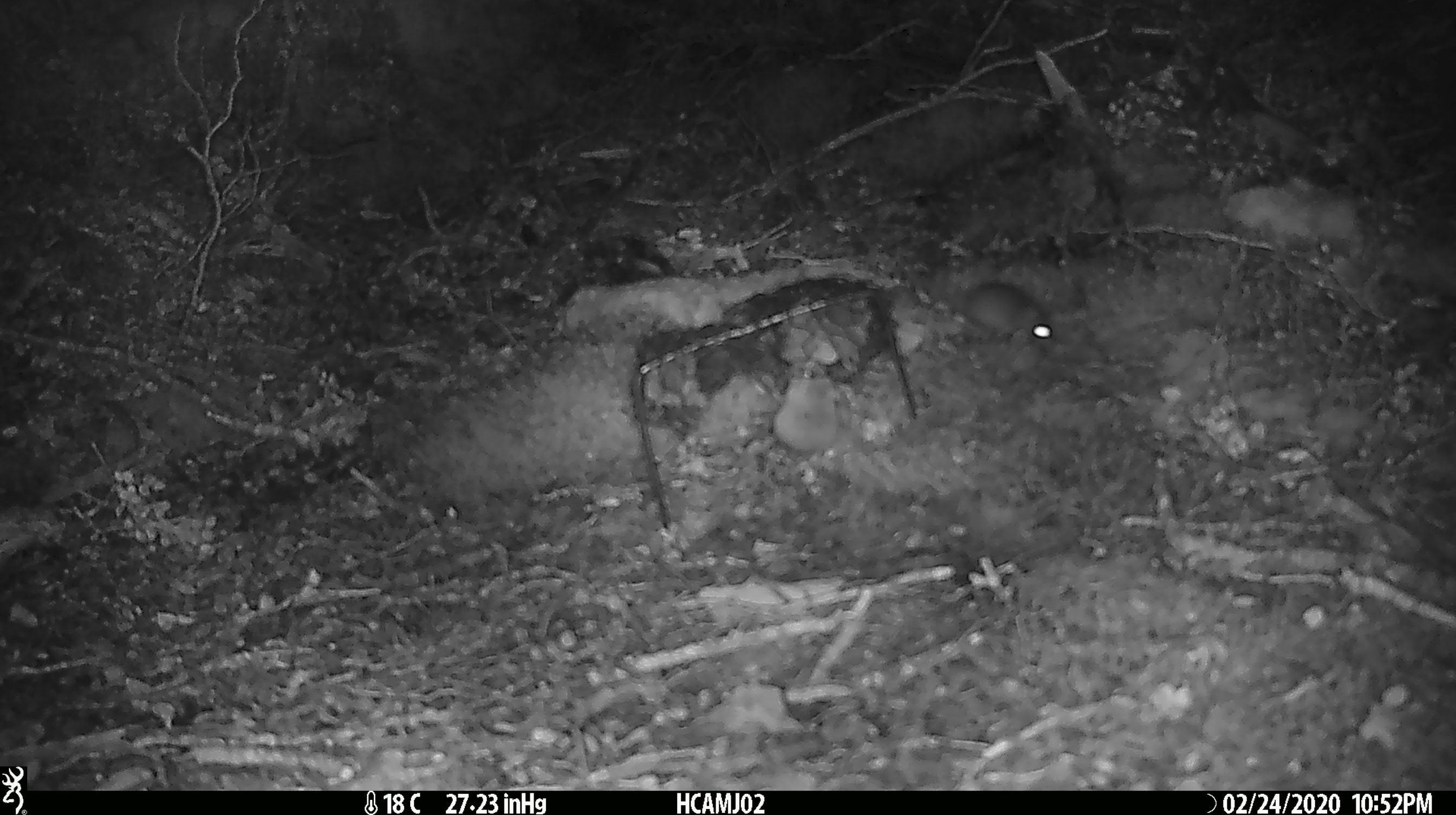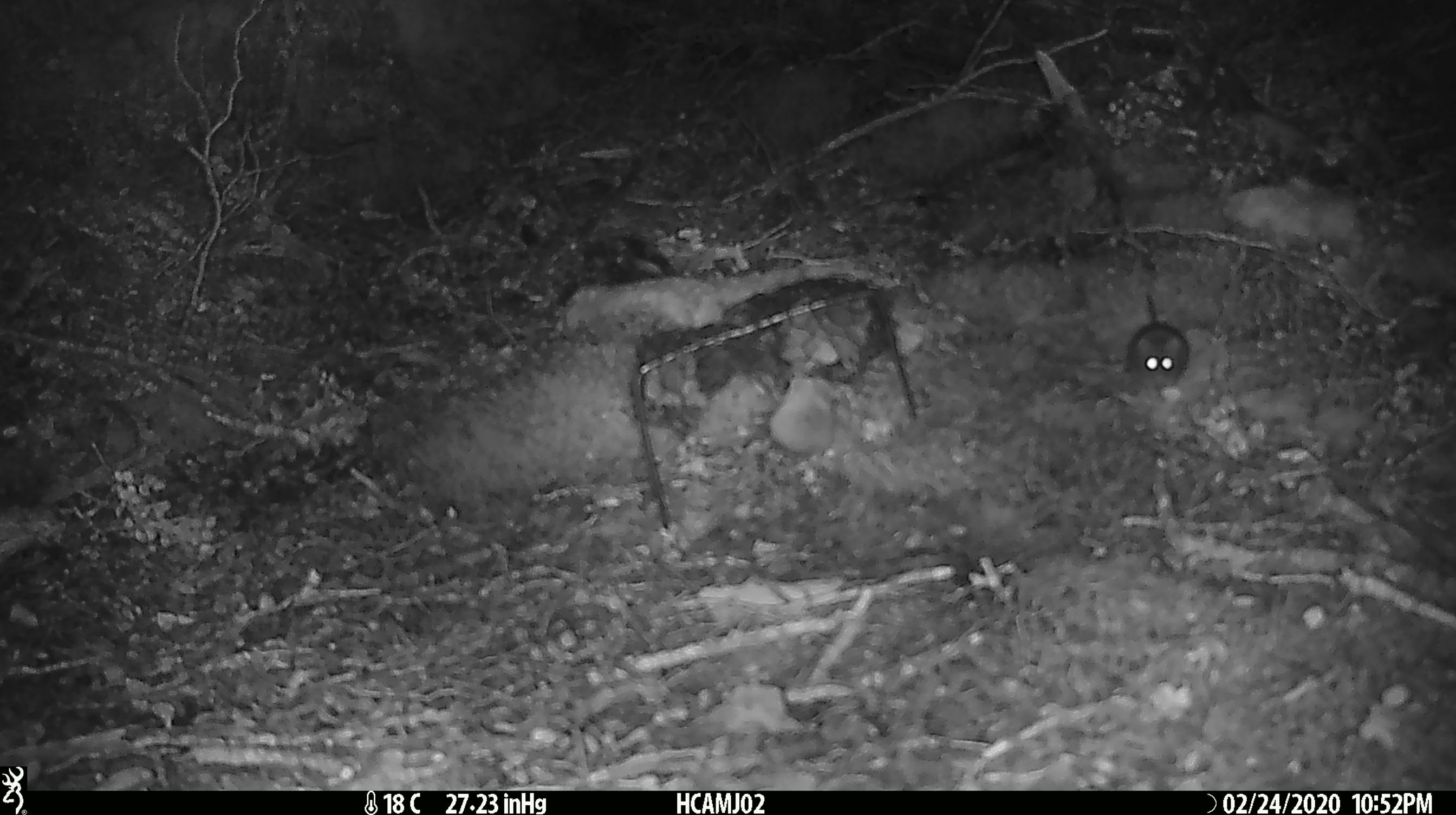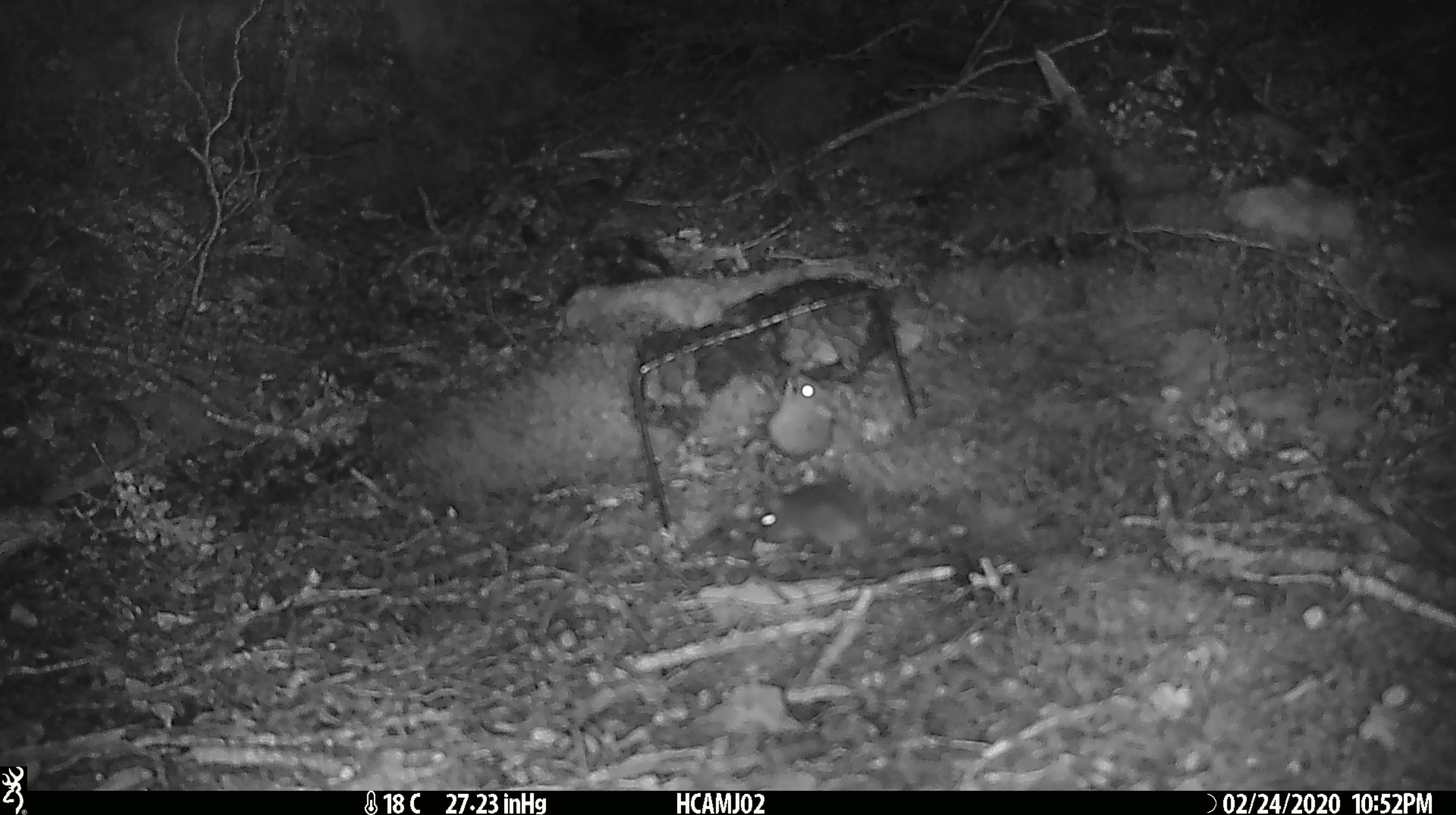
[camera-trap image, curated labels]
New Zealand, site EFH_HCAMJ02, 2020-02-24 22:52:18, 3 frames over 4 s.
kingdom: Animalia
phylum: Chordata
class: Mammalia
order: Rodentia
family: Muridae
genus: Mus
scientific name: Mus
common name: mouse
Mouse (Mus).